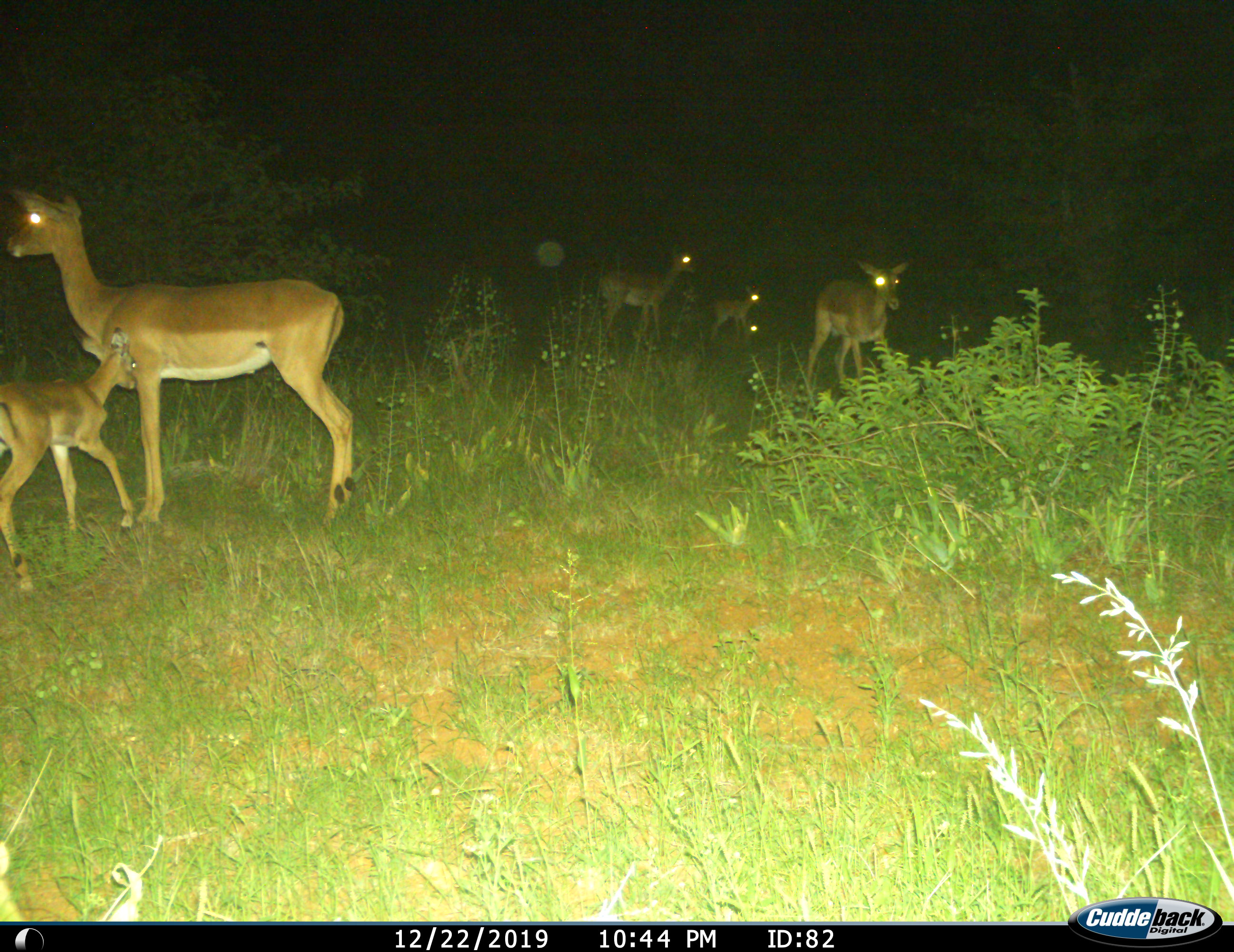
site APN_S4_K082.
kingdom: Animalia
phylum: Chordata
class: Mammalia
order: Artiodactyla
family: Bovidae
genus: Aepyceros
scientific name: Aepyceros melampus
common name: impala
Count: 5.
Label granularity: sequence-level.